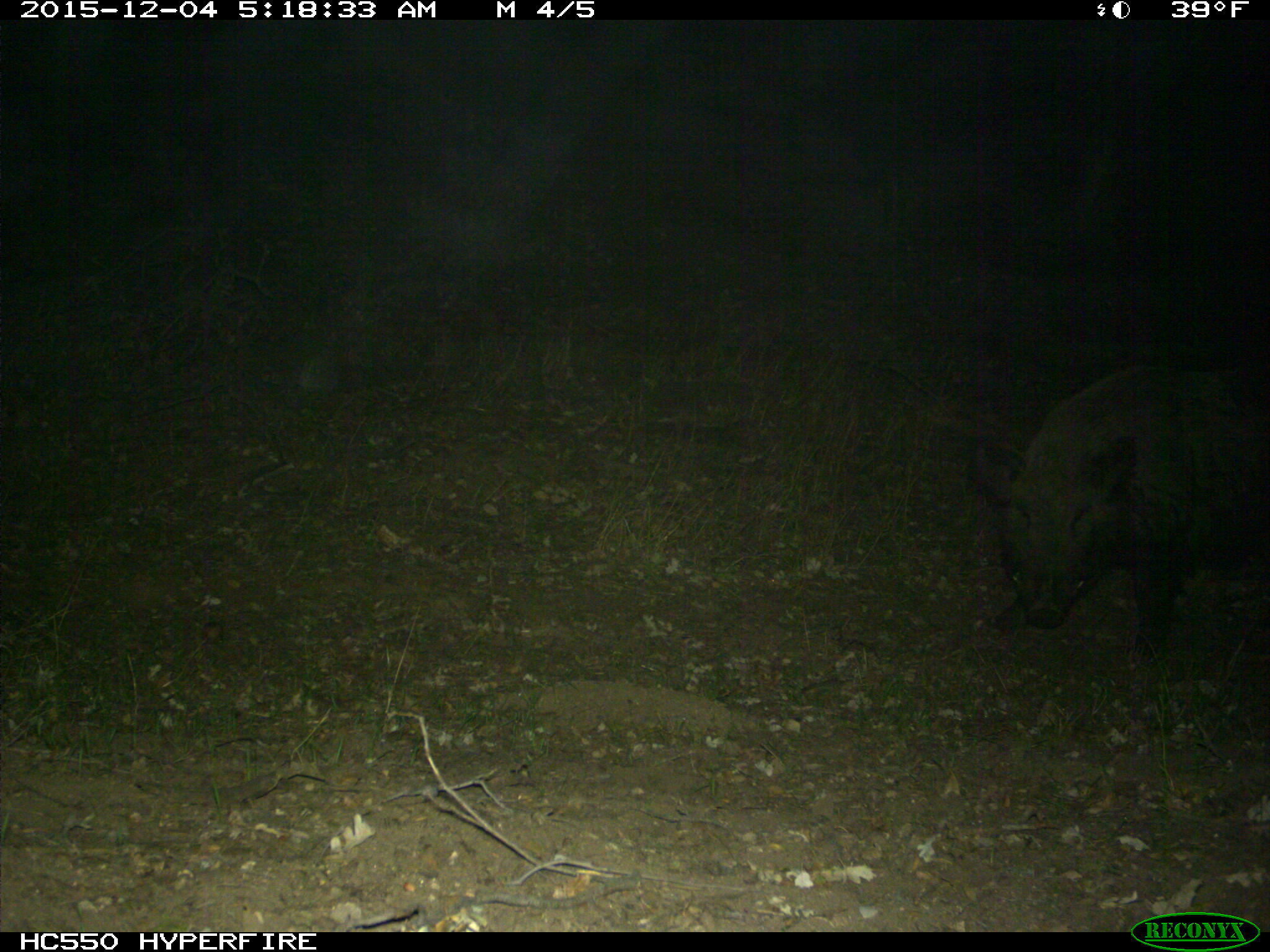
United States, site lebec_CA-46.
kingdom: Animalia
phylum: Chordata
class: Mammalia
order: Artiodactyla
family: Suidae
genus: Sus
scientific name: Sus scrofa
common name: wild boar